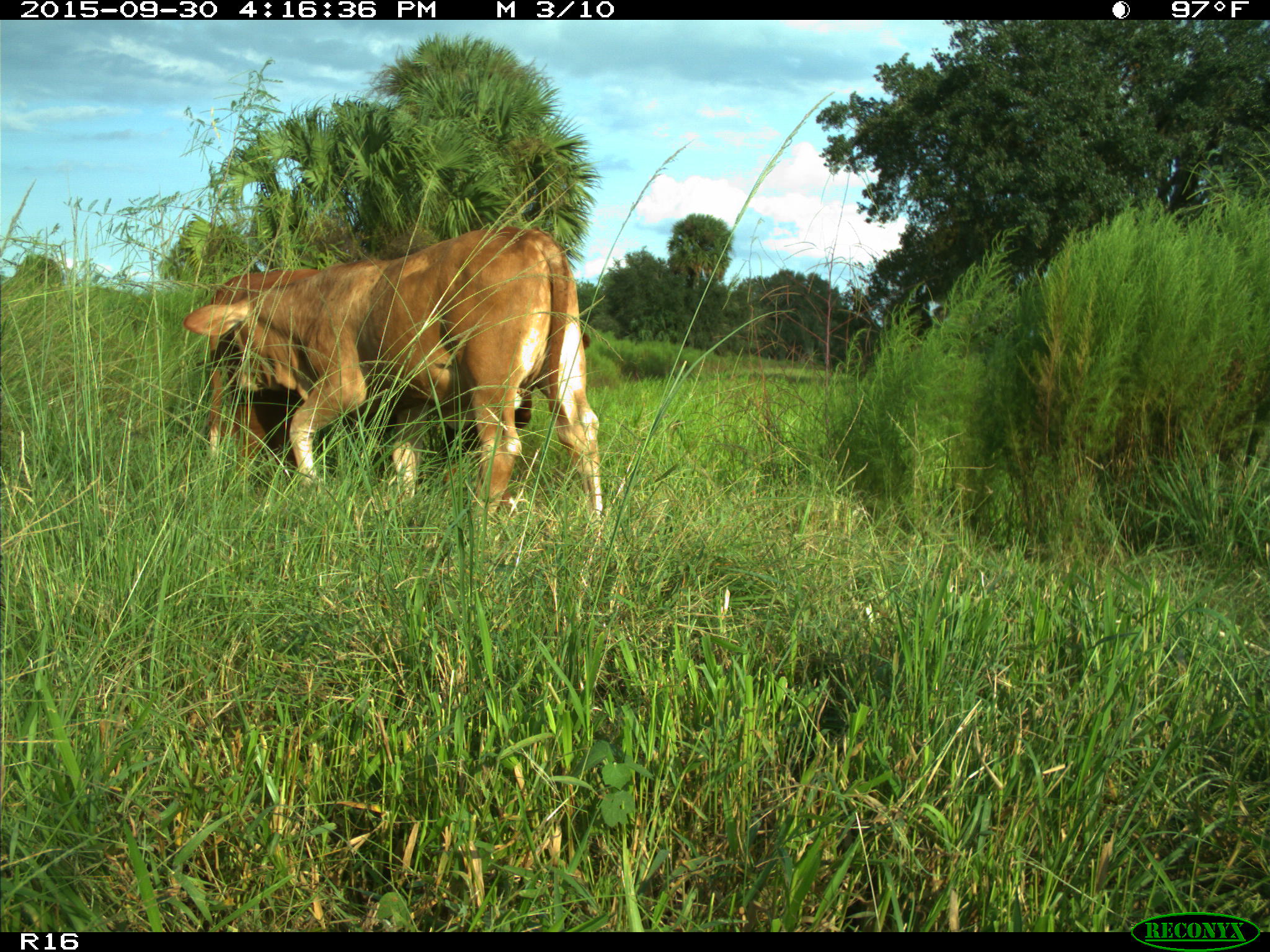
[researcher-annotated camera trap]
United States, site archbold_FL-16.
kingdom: Animalia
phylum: Chordata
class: Mammalia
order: Artiodactyla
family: Bovidae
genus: Bos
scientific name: Bos taurus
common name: domestic cow